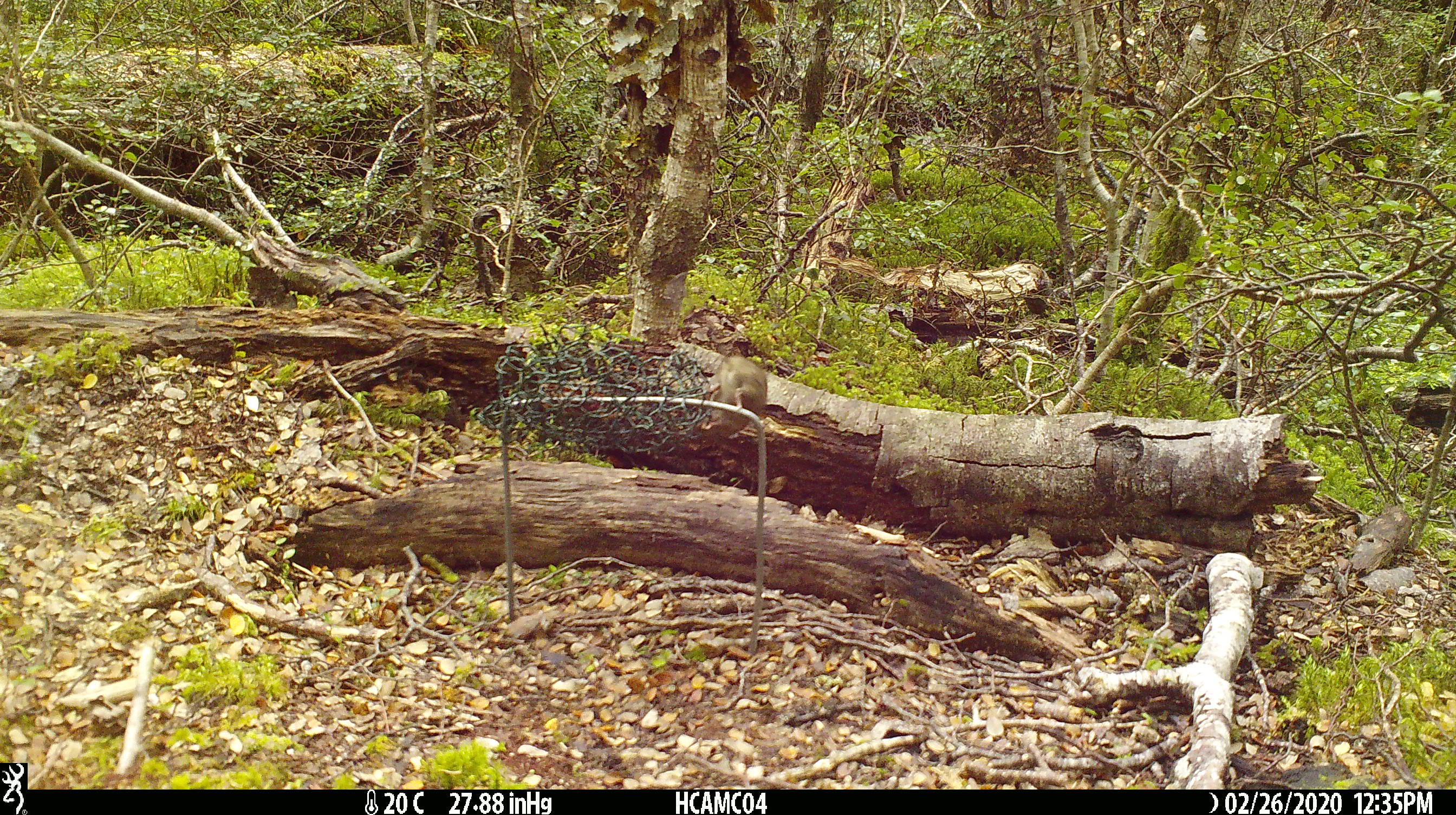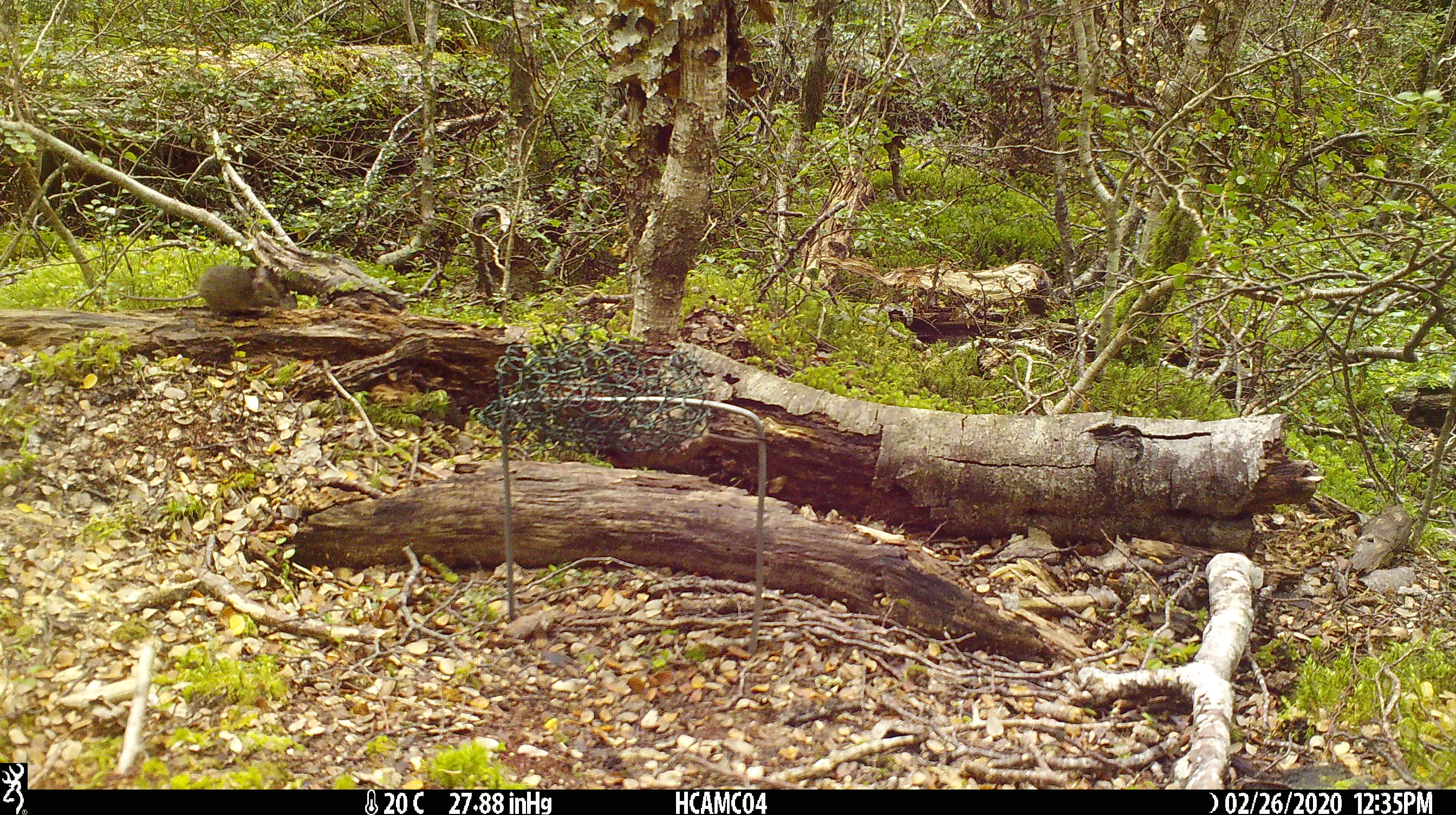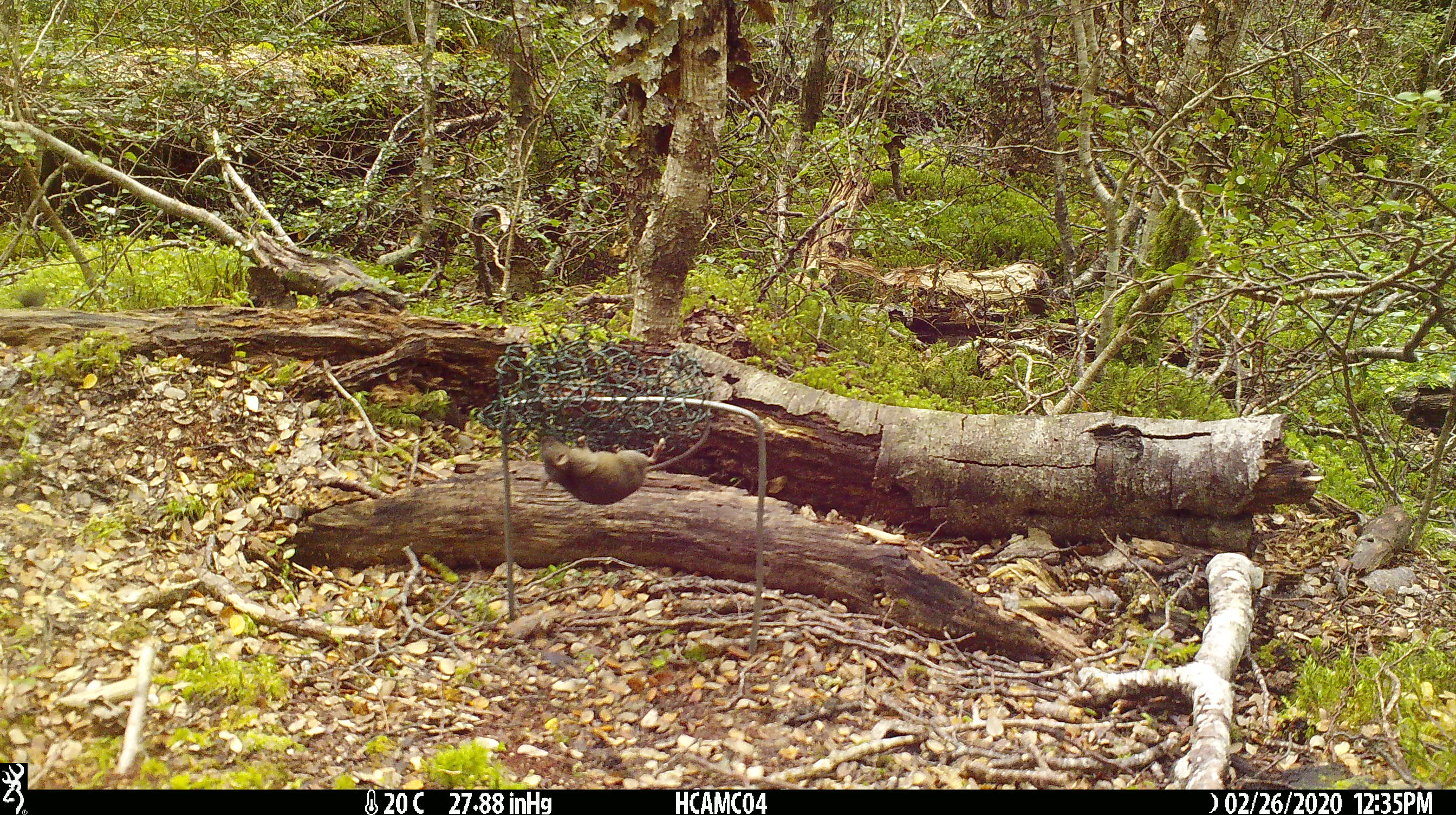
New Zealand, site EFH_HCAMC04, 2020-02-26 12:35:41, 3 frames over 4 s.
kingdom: Animalia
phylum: Chordata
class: Mammalia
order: Rodentia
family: Muridae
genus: Mus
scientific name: Mus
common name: mouse